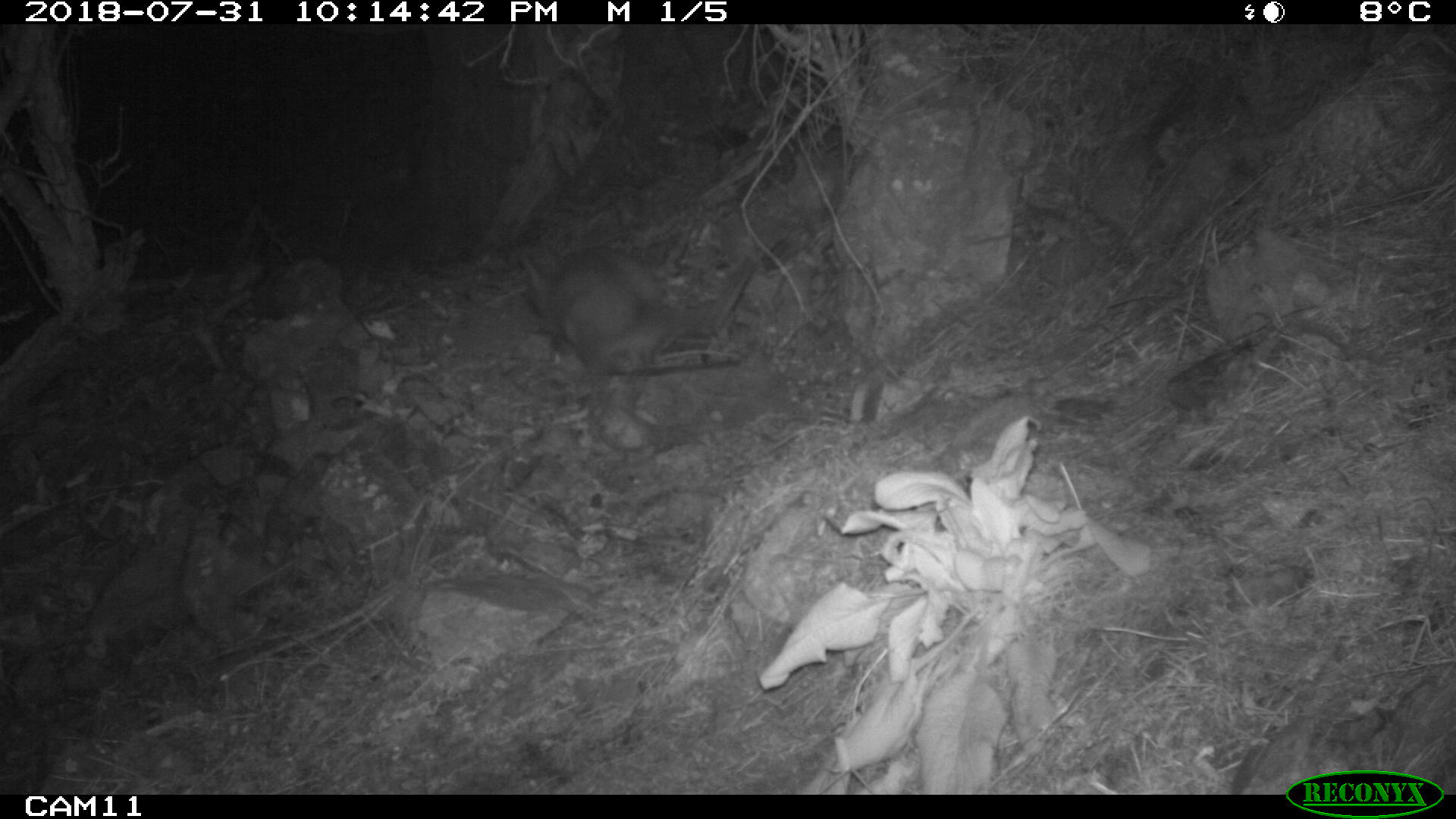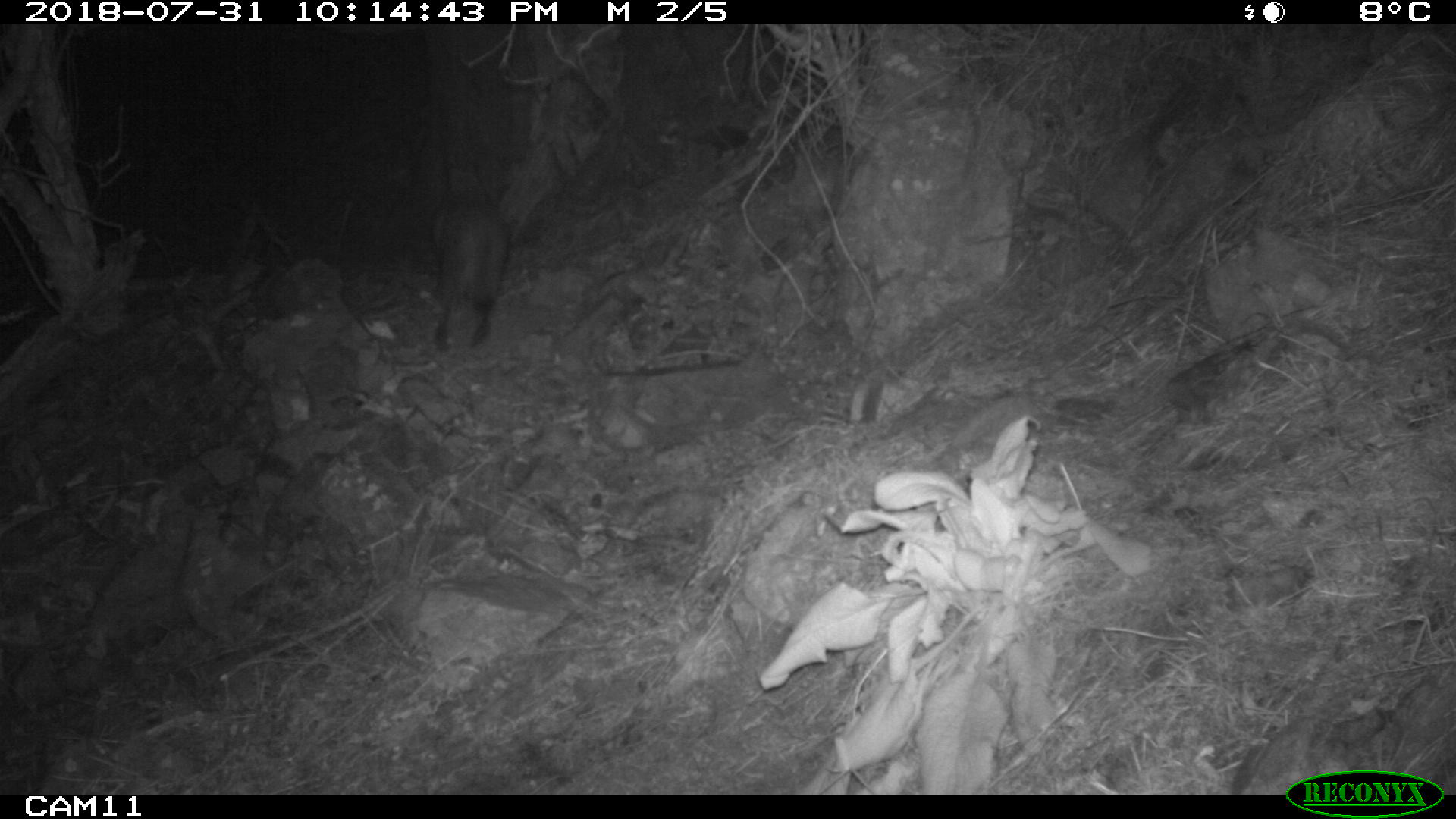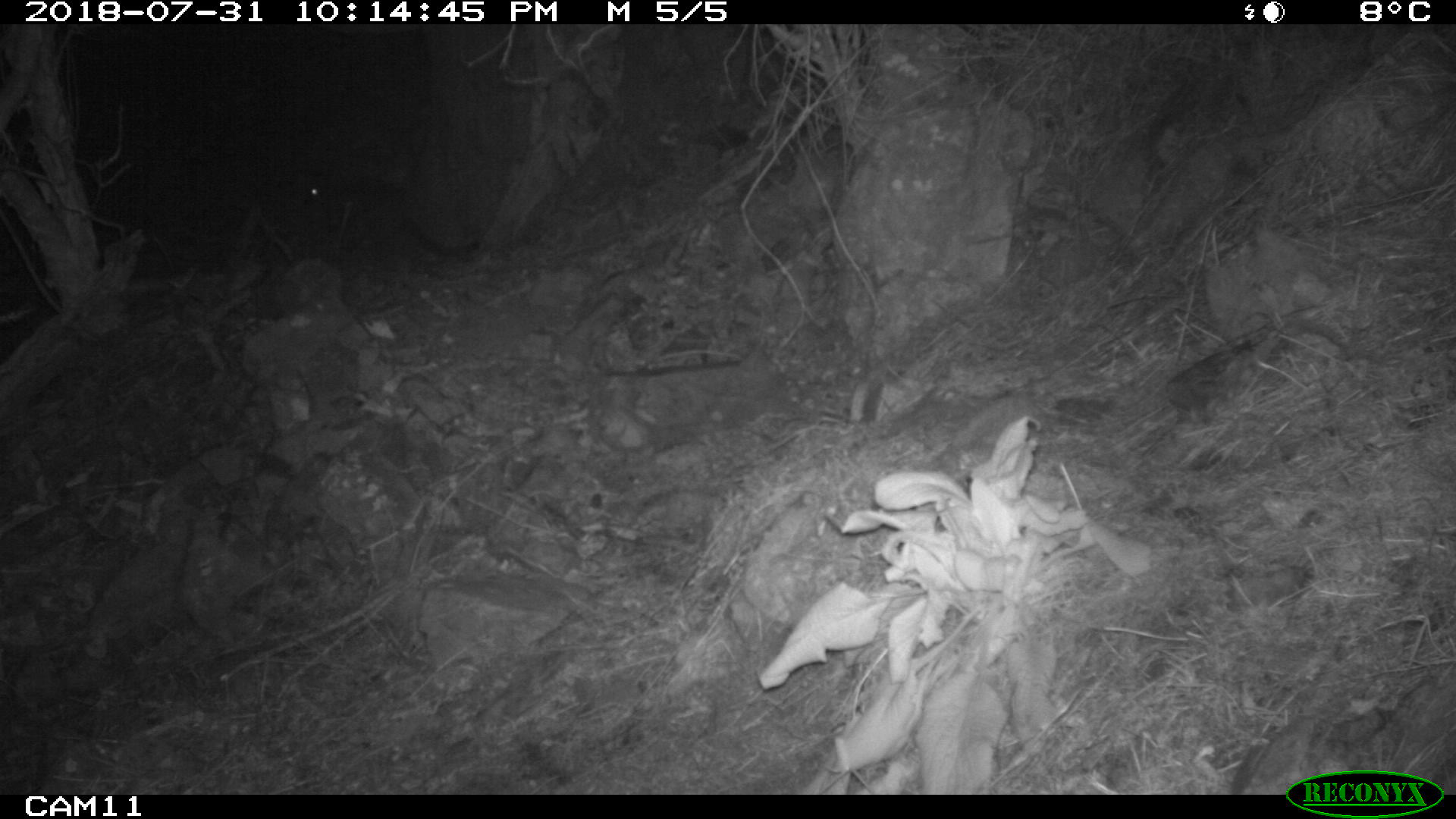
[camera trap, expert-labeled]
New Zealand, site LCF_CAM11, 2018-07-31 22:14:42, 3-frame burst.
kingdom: Animalia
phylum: Chordata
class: Mammalia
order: Diprotodontia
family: Macropodidae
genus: Notamacropus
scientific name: Notamacropus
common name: wallaby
Wallaby (Notamacropus).